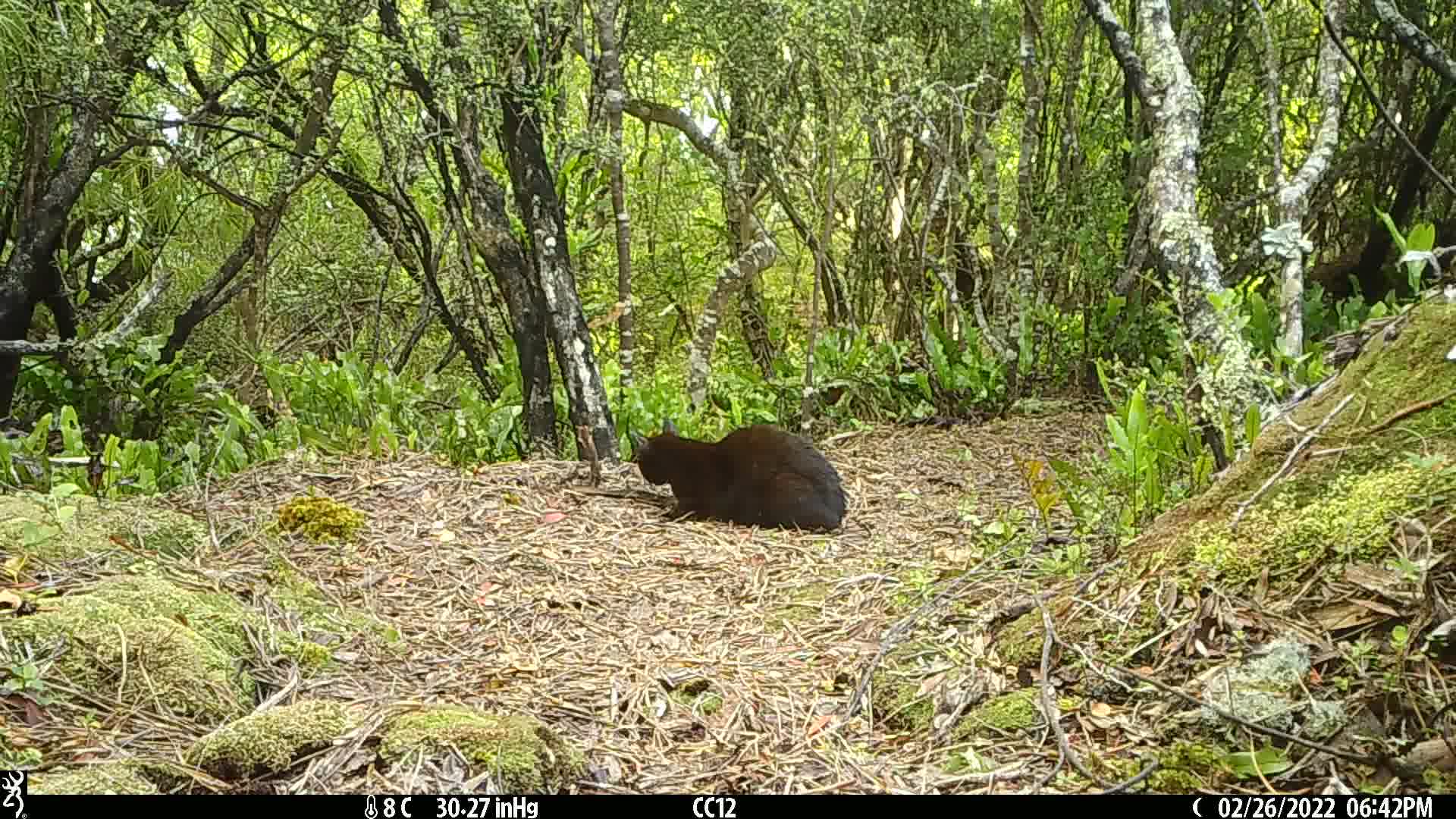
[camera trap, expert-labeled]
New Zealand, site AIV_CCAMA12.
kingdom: Animalia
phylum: Chordata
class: Mammalia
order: Carnivora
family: Felidae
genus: Felis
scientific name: Felis catus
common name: domestic cat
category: cat